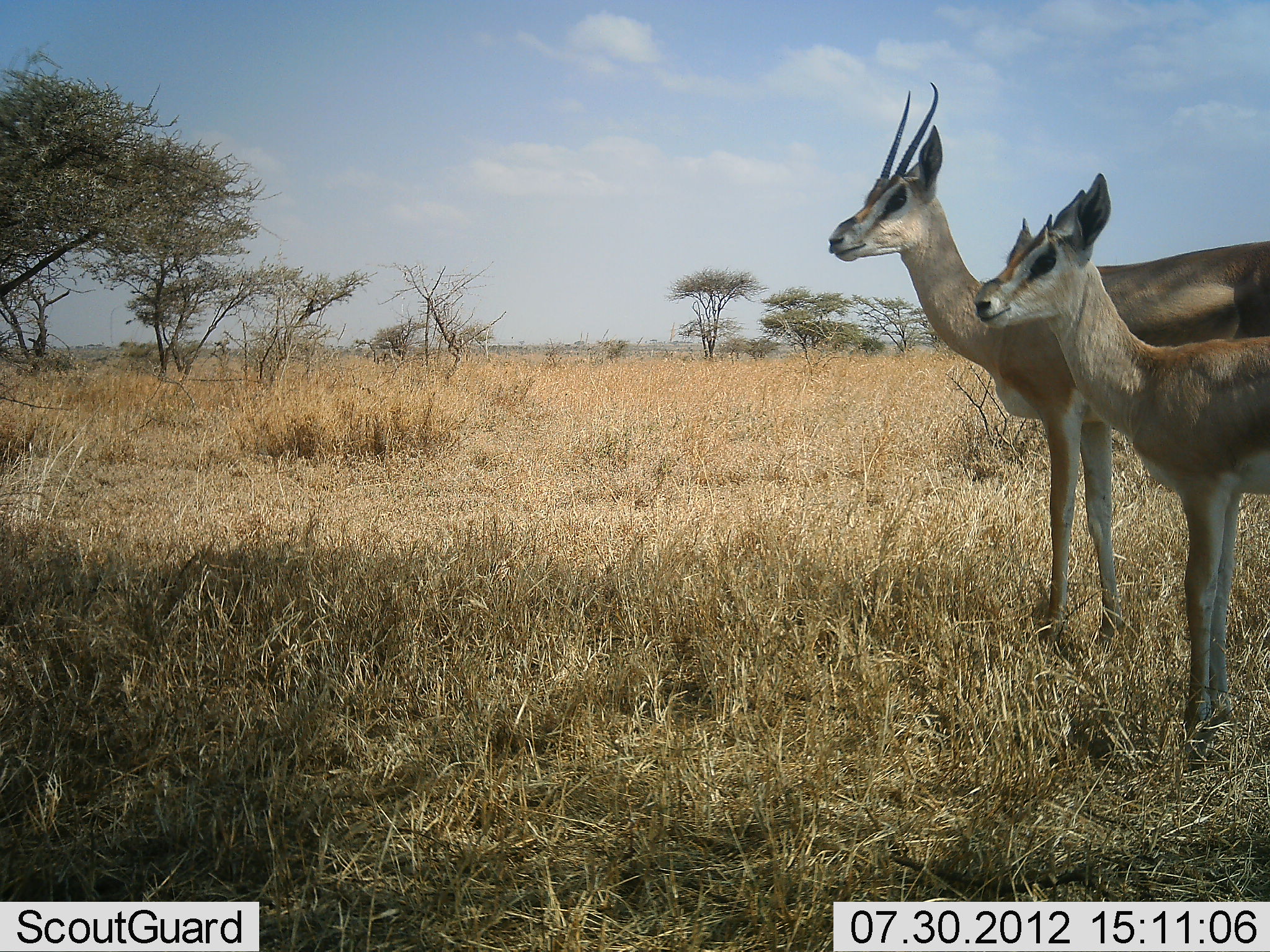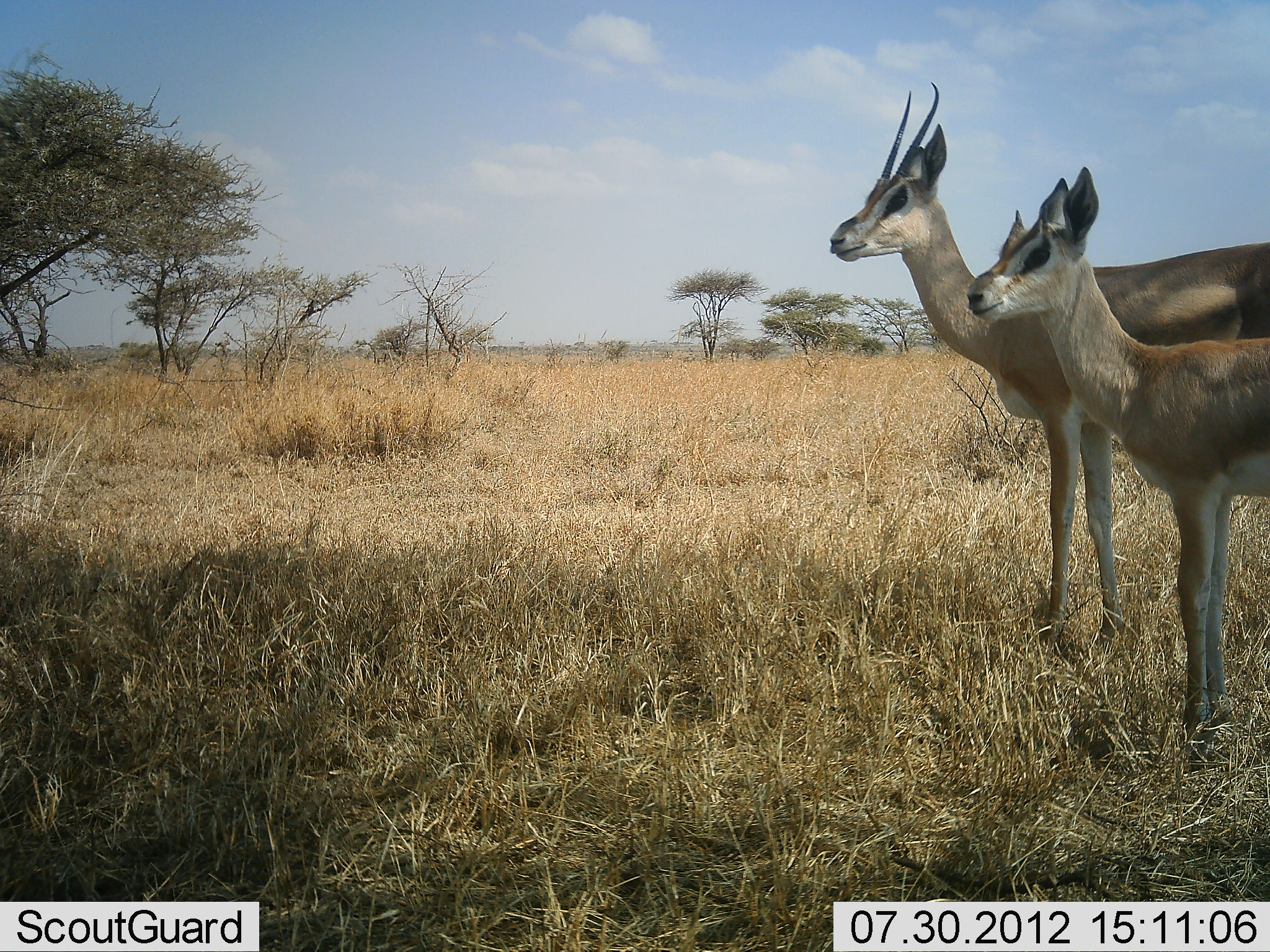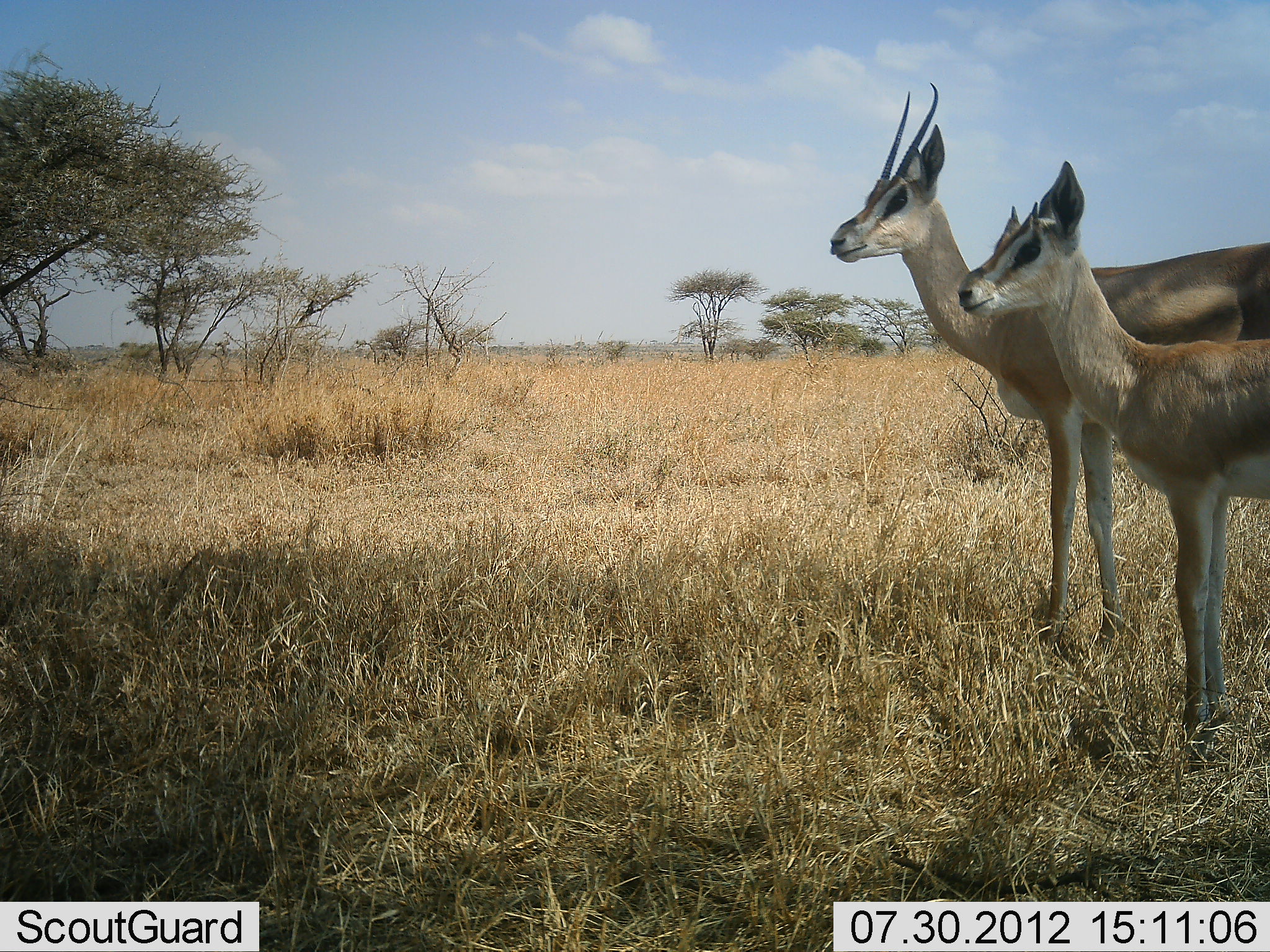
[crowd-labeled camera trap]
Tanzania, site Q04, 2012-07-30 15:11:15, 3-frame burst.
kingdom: Animalia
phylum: Chordata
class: Mammalia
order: Artiodactyla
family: Bovidae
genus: Nanger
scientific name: Nanger granti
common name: grant's gazelle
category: gazellegrants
Gazellegrants (grant's gazelle) (Nanger granti), count 2. Behavior (volunteer vote fractions): standing 100%, resting 0%, moving 0%, interacting 0%. Young present (vote fraction): 20%. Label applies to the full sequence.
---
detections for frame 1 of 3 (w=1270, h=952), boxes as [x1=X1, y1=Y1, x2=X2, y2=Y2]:
animal: [x1=828, y1=81, x2=1270, y2=656]; [x1=973, y1=171, x2=1270, y2=757]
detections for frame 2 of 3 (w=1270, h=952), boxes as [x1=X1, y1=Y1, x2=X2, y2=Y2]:
animal: [x1=829, y1=81, x2=1270, y2=660]; [x1=963, y1=166, x2=1270, y2=772]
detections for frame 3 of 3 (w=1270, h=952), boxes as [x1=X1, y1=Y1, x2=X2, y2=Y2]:
animal: [x1=829, y1=81, x2=1270, y2=658]; [x1=958, y1=158, x2=1270, y2=771]